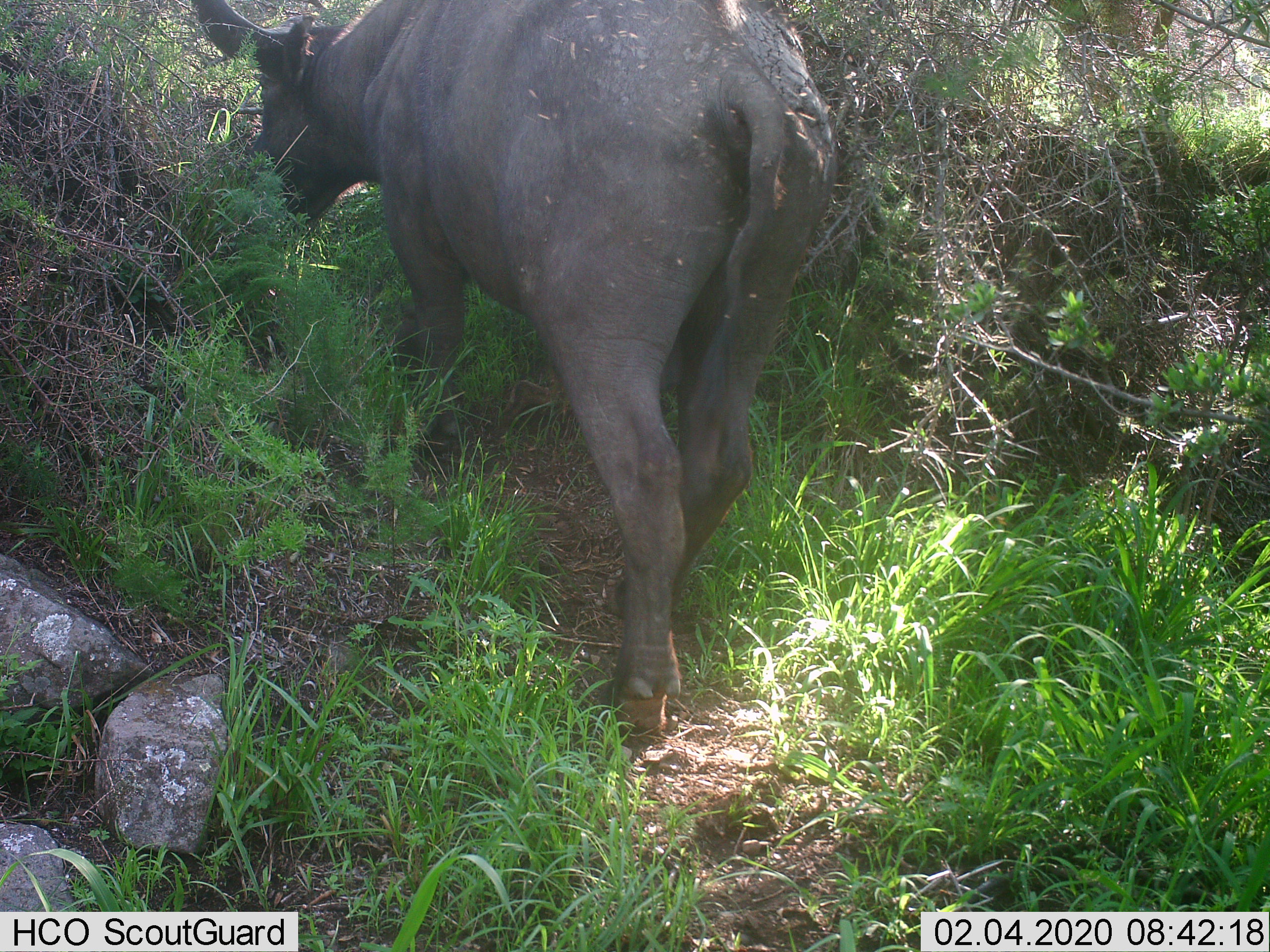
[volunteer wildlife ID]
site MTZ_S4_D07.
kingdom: Animalia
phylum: Chordata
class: Mammalia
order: Artiodactyla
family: Bovidae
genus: Syncerus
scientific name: Syncerus caffer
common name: african buffalo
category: buffalo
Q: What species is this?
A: Buffalo (african buffalo) (Syncerus caffer).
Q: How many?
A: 1.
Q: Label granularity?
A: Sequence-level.